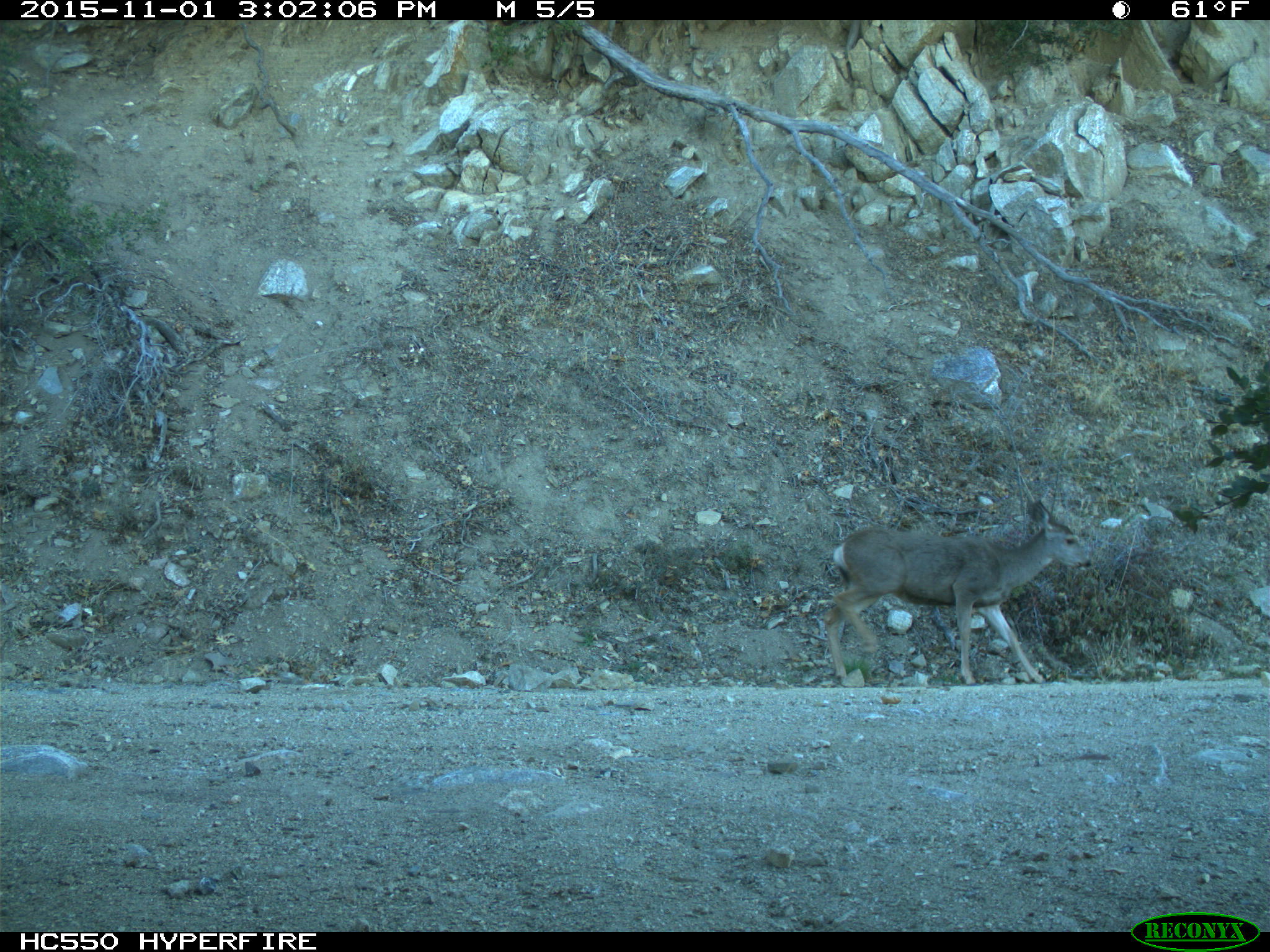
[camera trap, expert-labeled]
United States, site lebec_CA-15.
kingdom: Animalia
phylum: Chordata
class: Mammalia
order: Artiodactyla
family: Cervidae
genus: Odocoileus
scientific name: Odocoileus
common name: deer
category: unidentified deer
Unidentified deer (deer) (Odocoileus).